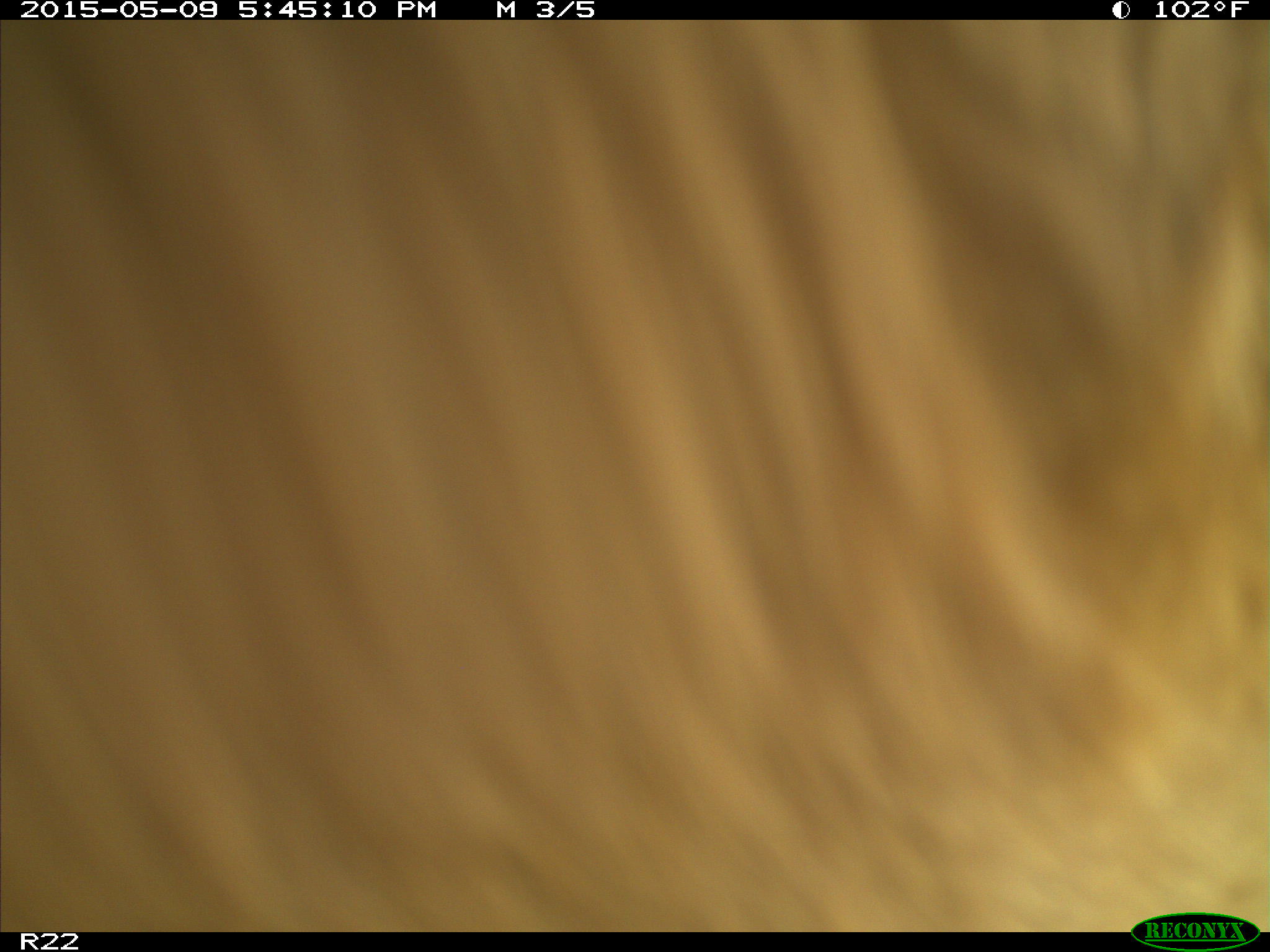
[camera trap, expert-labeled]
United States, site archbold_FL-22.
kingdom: Animalia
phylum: Chordata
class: Mammalia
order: Artiodactyla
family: Bovidae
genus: Bos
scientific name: Bos taurus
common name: domestic cow